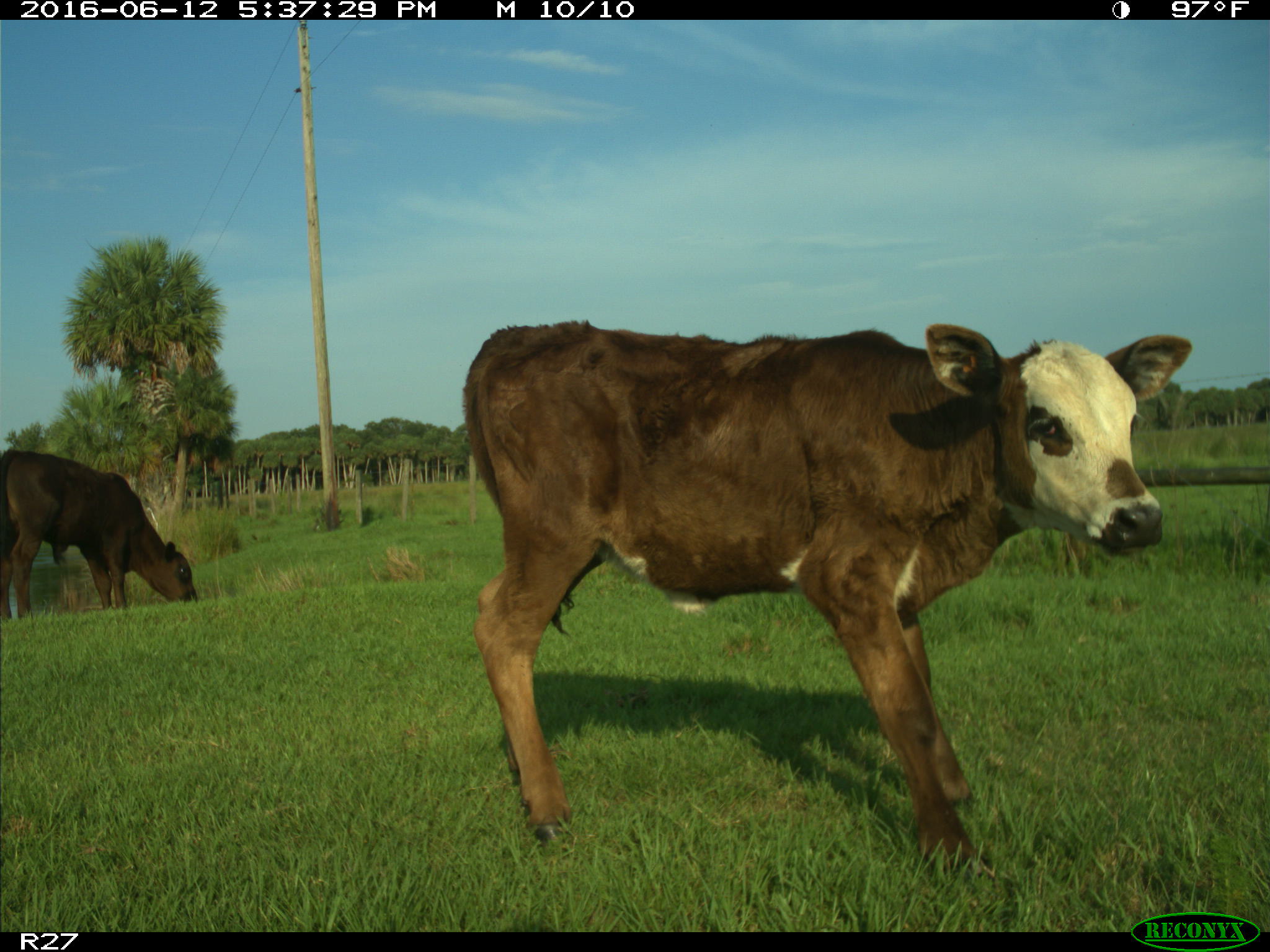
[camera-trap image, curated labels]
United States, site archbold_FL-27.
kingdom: Animalia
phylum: Chordata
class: Mammalia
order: Artiodactyla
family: Bovidae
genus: Bos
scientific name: Bos taurus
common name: domestic cow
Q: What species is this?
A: Bos taurus (domestic cow).